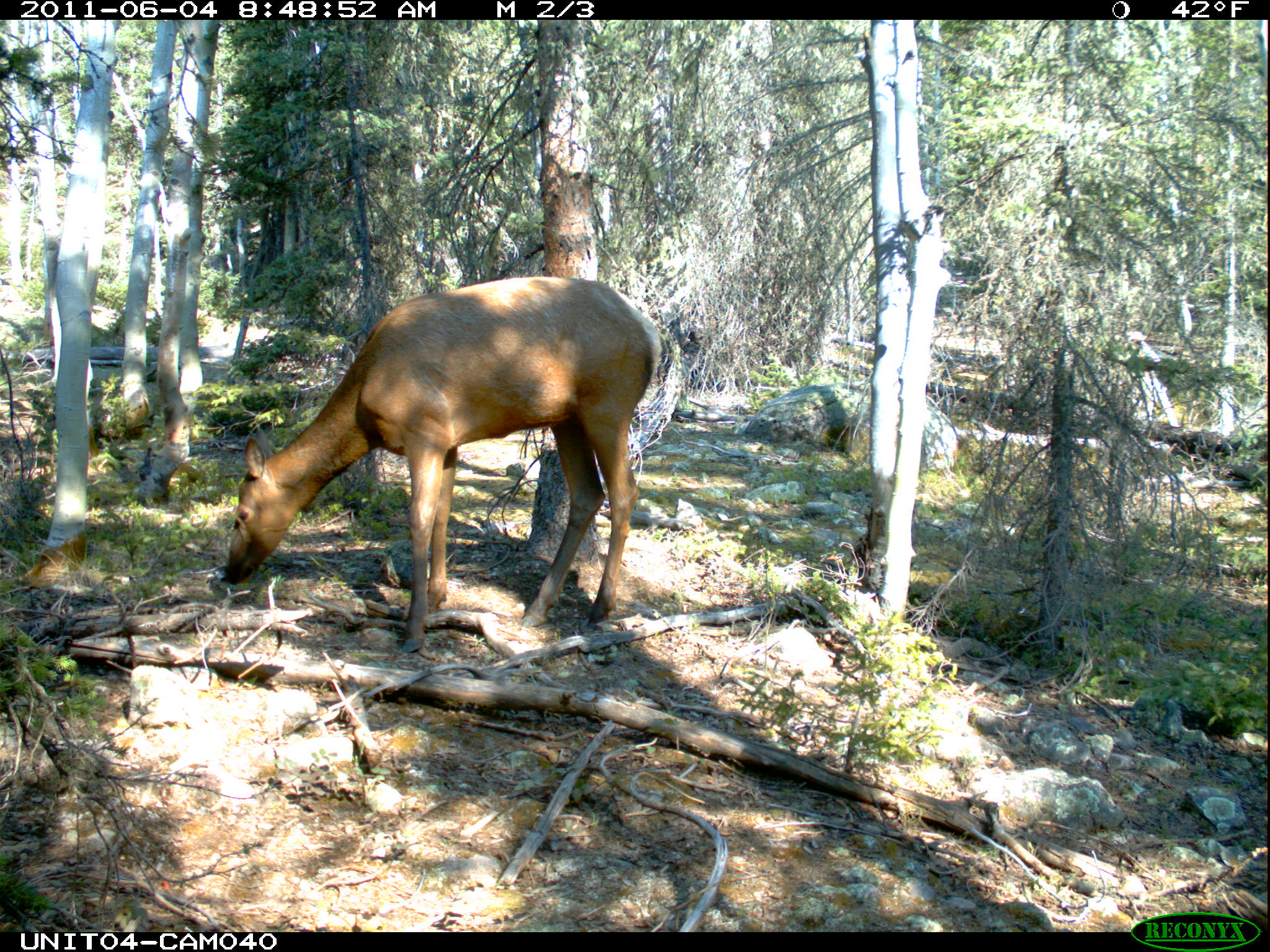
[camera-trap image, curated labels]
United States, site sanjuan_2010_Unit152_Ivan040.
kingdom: Animalia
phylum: Chordata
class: Mammalia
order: Artiodactyla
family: Cervidae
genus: Cervus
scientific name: Cervus elaphus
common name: red deer